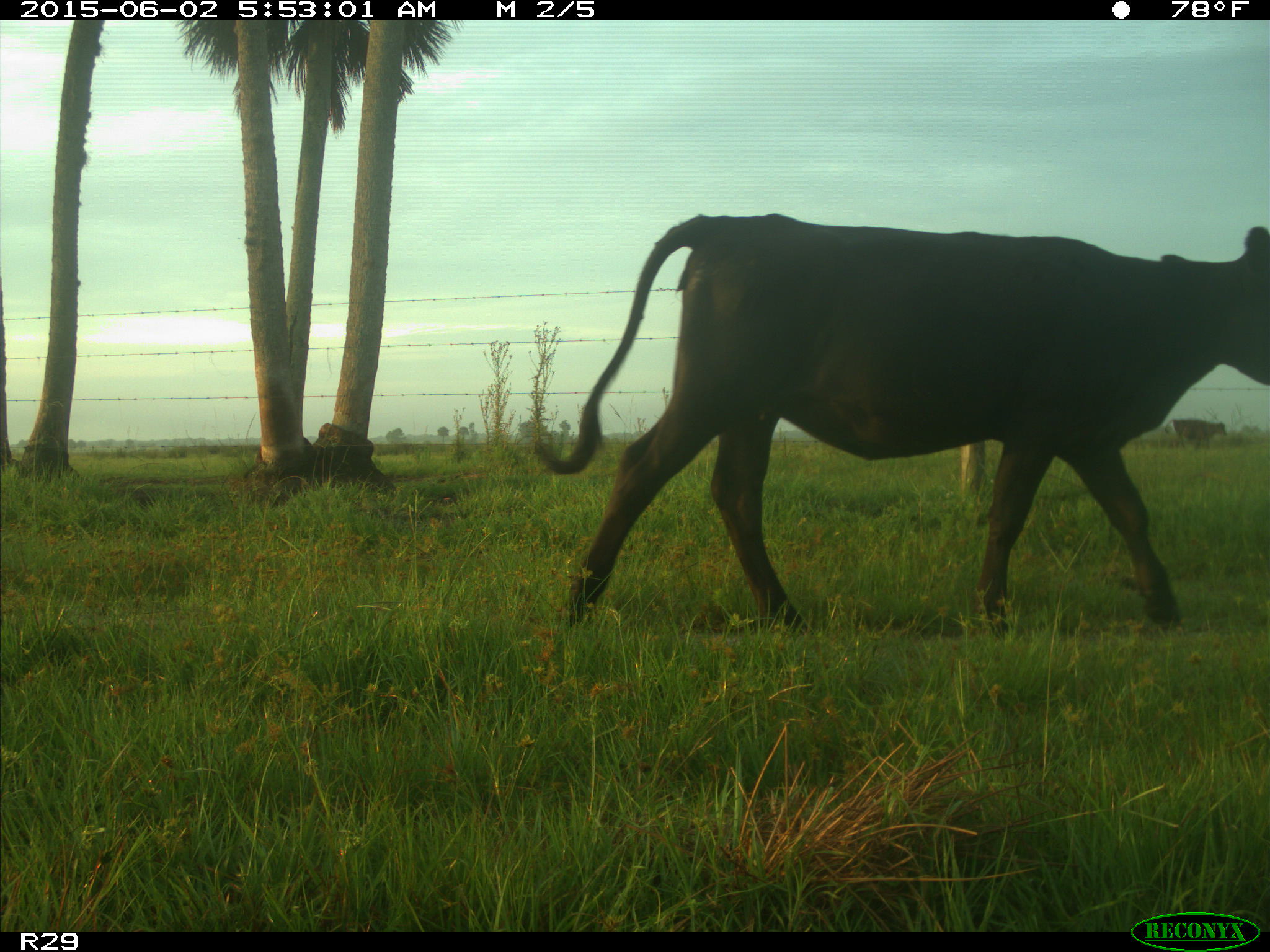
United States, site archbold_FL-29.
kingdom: Animalia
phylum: Chordata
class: Mammalia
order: Artiodactyla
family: Bovidae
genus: Bos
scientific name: Bos taurus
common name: domestic cow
Bos taurus (domestic cow).